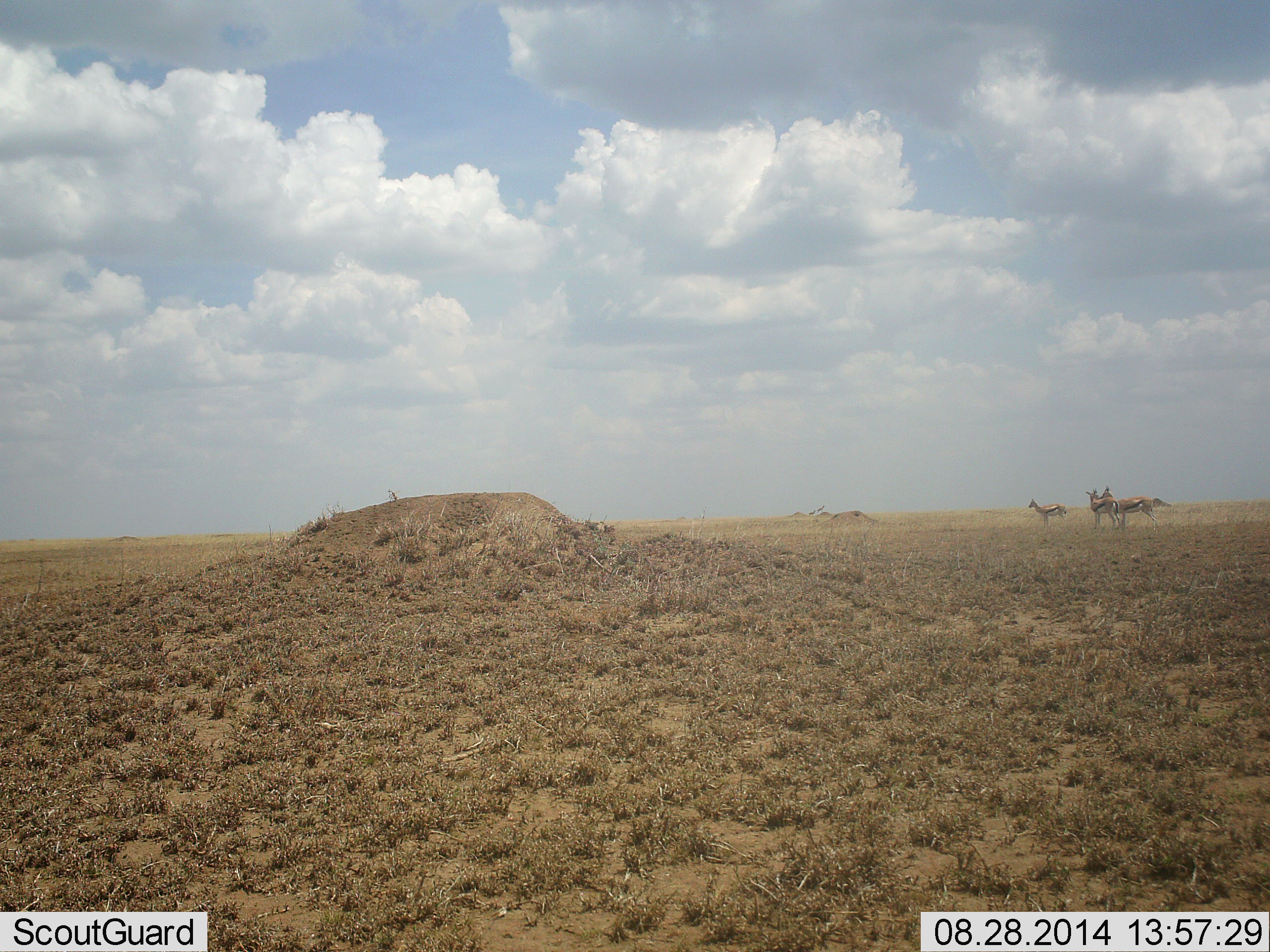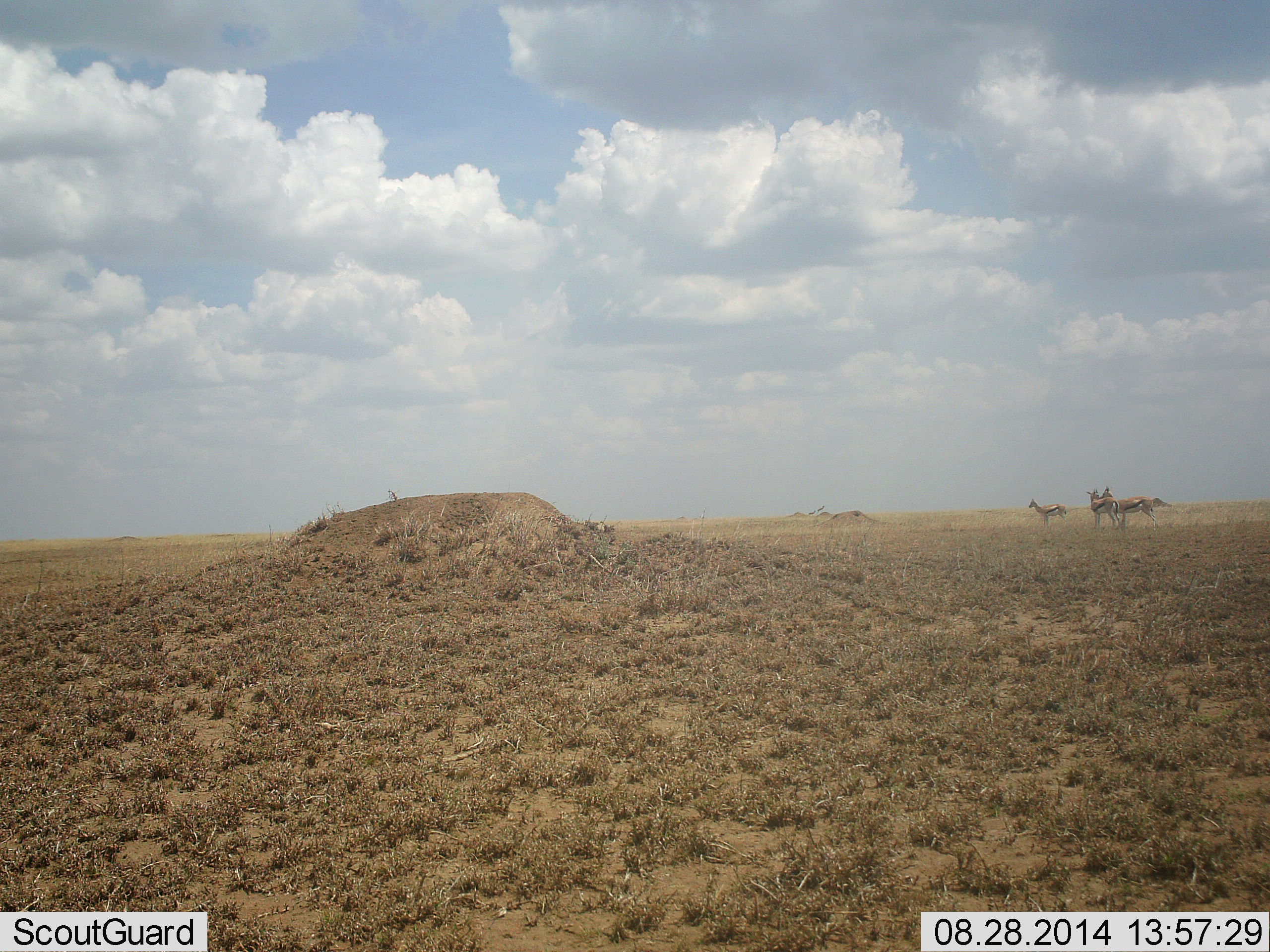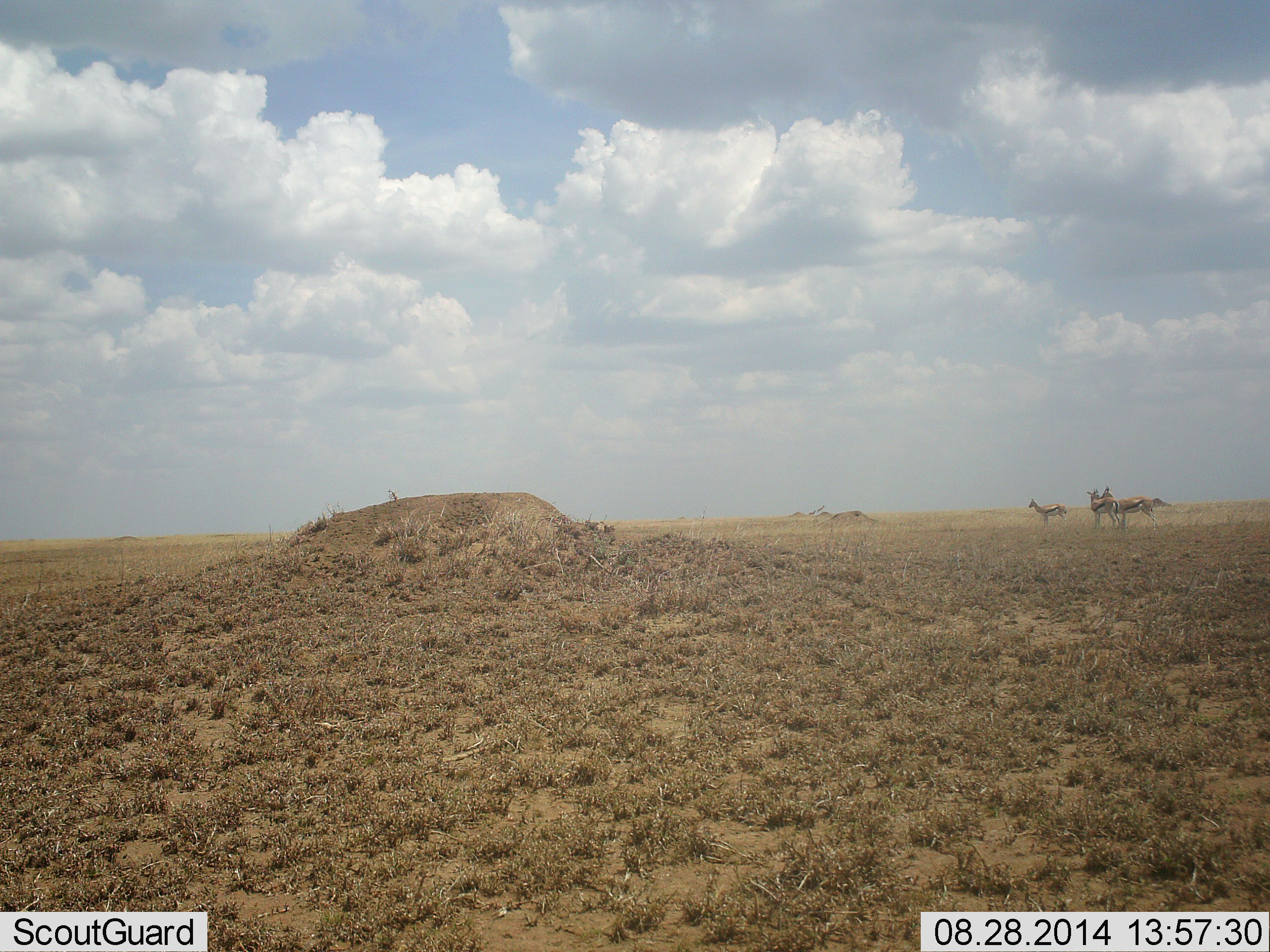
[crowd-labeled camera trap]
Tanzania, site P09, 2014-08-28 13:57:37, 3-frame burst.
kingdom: Animalia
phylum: Chordata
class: Mammalia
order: Artiodactyla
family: Bovidae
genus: Eudorcas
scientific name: Eudorcas thomsonii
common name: thomson's gazelle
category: gazellethomsons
Gazellethomsons (thomson's gazelle) (Eudorcas thomsonii), count 4. Behavior (volunteer vote fractions): standing 90%, resting 0%, moving 10%, interacting 0%. Young present (vote fraction): 0%. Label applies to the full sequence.